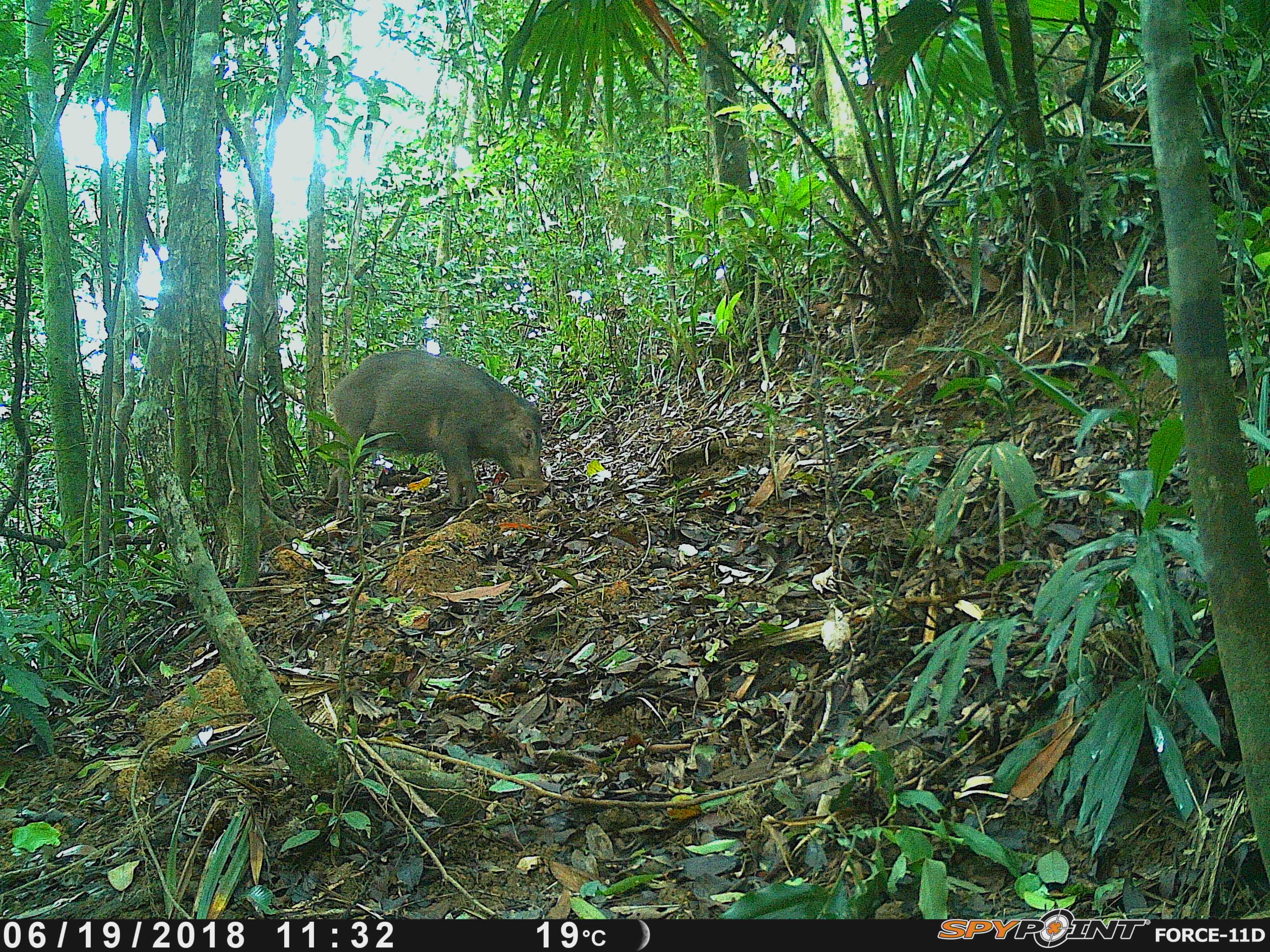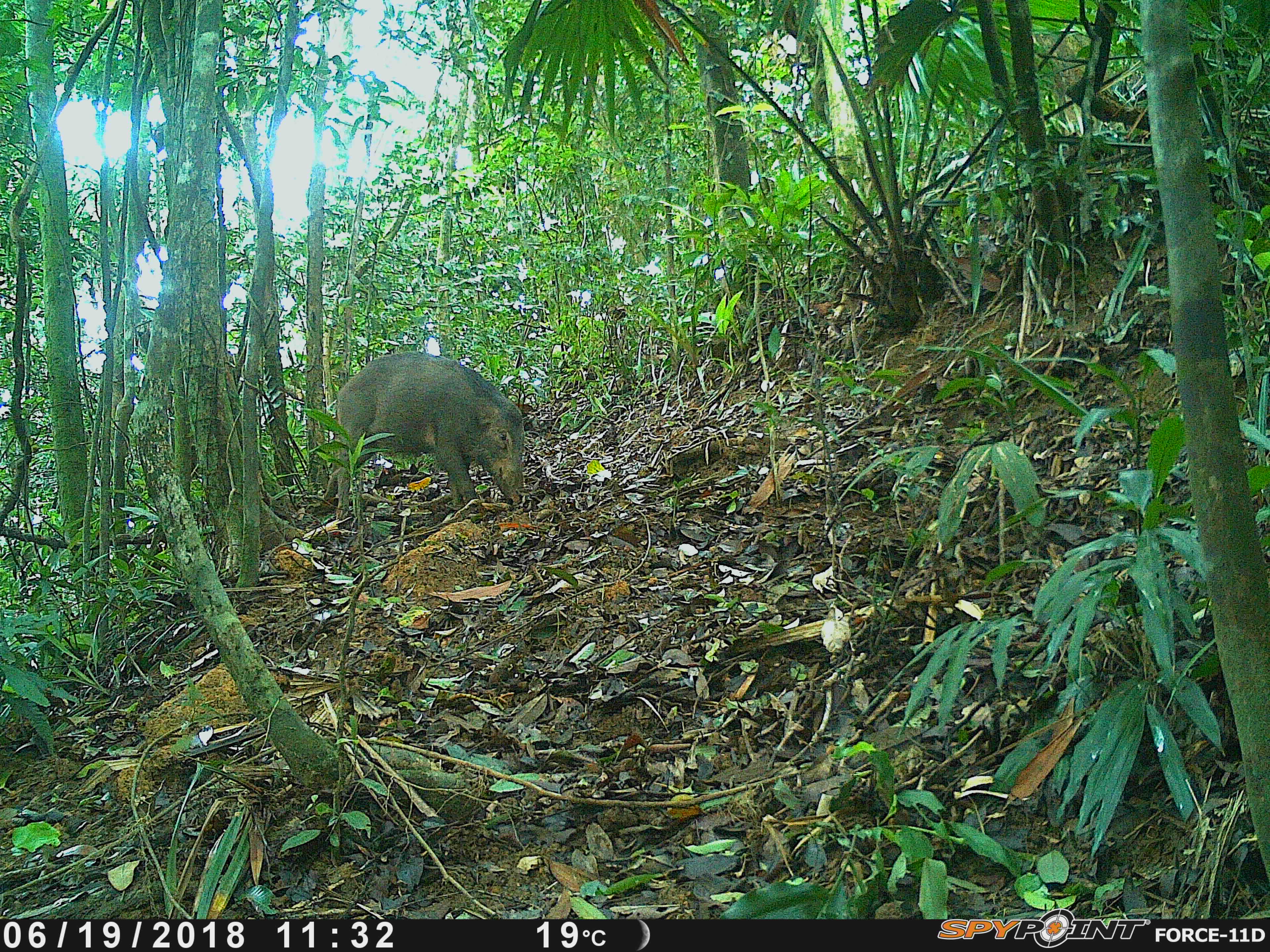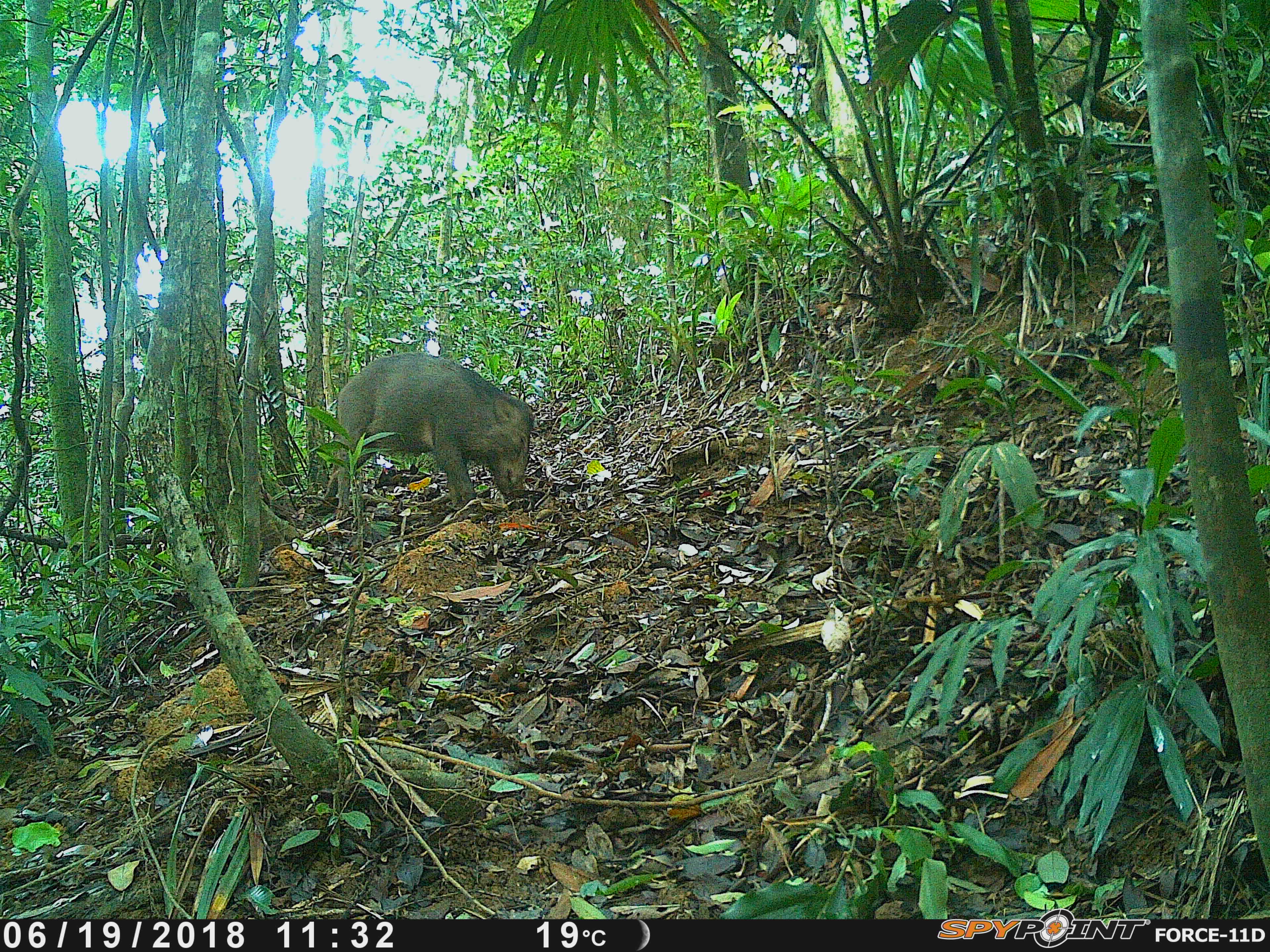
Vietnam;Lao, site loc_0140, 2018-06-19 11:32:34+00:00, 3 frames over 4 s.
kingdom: Animalia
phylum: Chordata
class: Mammalia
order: Artiodactyla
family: Suidae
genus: Sus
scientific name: Sus scrofa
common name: eurasian wild pig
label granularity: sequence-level